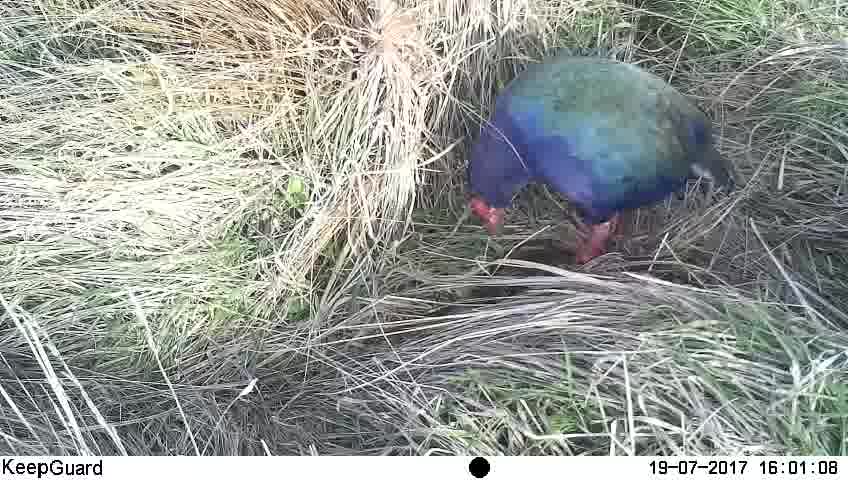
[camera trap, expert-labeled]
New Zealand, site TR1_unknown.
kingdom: Animalia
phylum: Chordata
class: Aves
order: Gruiformes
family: Rallidae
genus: Porphyrio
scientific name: Porphyrio mantelli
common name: takahe